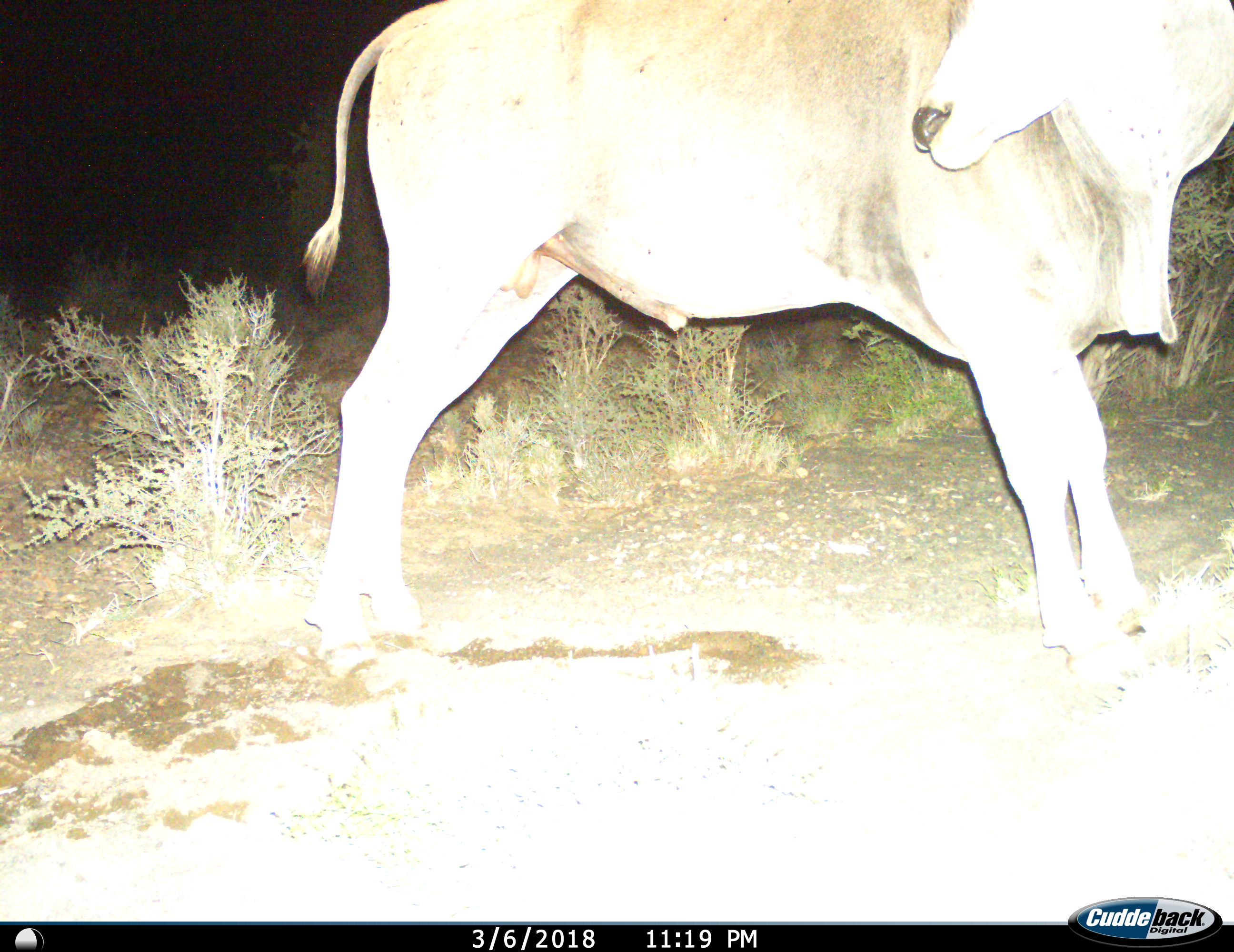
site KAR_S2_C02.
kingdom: Animalia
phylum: Chordata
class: Mammalia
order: Artiodactyla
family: Bovidae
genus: Tragelaphus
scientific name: Tragelaphus oryx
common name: eland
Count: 1.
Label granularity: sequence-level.